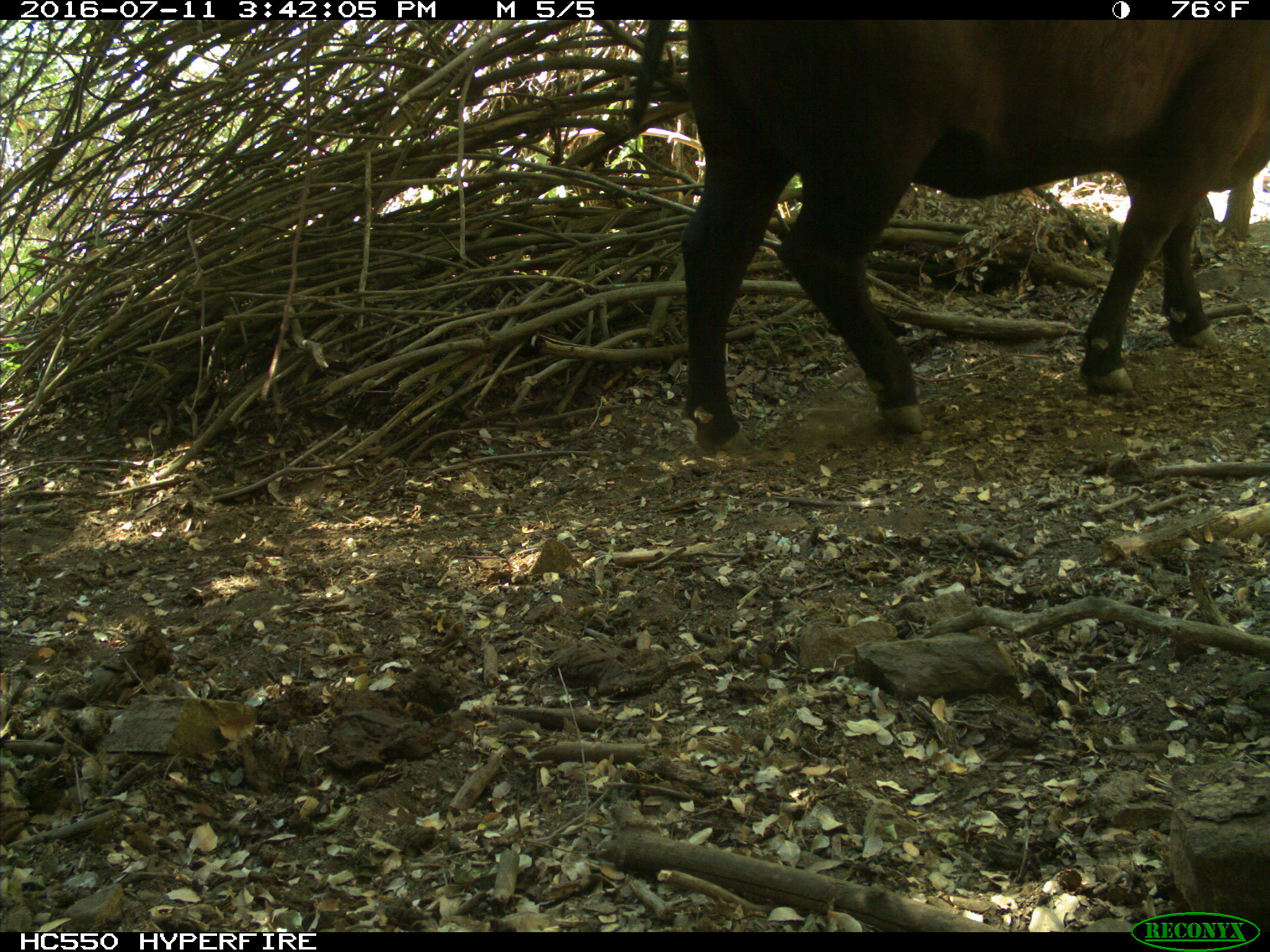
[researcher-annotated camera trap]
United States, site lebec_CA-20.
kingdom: Animalia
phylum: Chordata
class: Mammalia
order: Artiodactyla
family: Bovidae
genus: Bos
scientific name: Bos taurus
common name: domestic cow